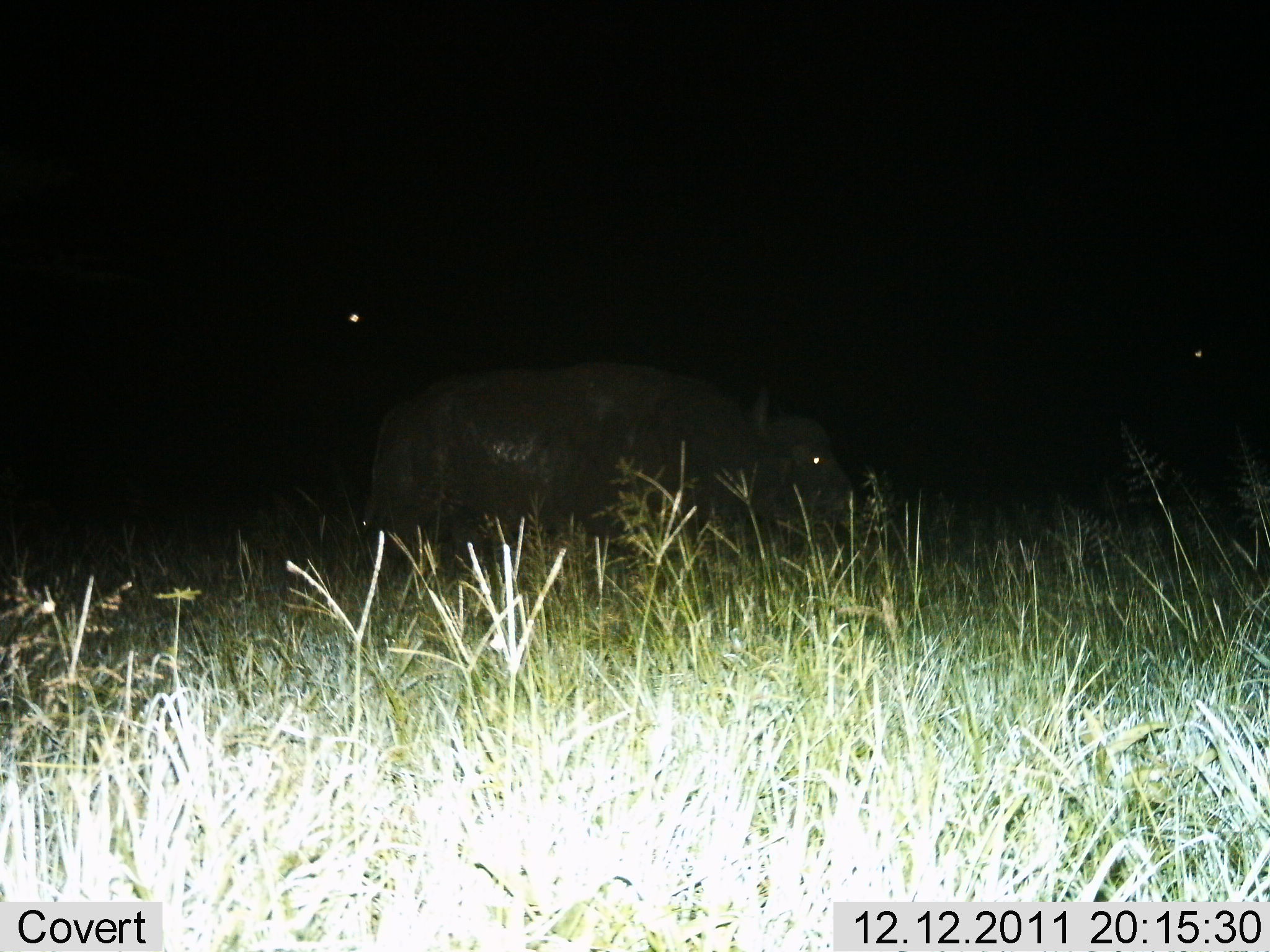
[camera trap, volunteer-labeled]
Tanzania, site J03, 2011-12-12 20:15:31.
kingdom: Animalia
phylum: Chordata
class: Mammalia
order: Artiodactyla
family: Bovidae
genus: Syncerus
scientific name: Syncerus caffer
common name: cape buffalo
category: buffalo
Buffalo (cape buffalo) (Syncerus caffer), count 1. Behavior (volunteer vote fractions): standing 67%, resting 0%, moving 17%, interacting 0%. Young present (vote fraction): 0%. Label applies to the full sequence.